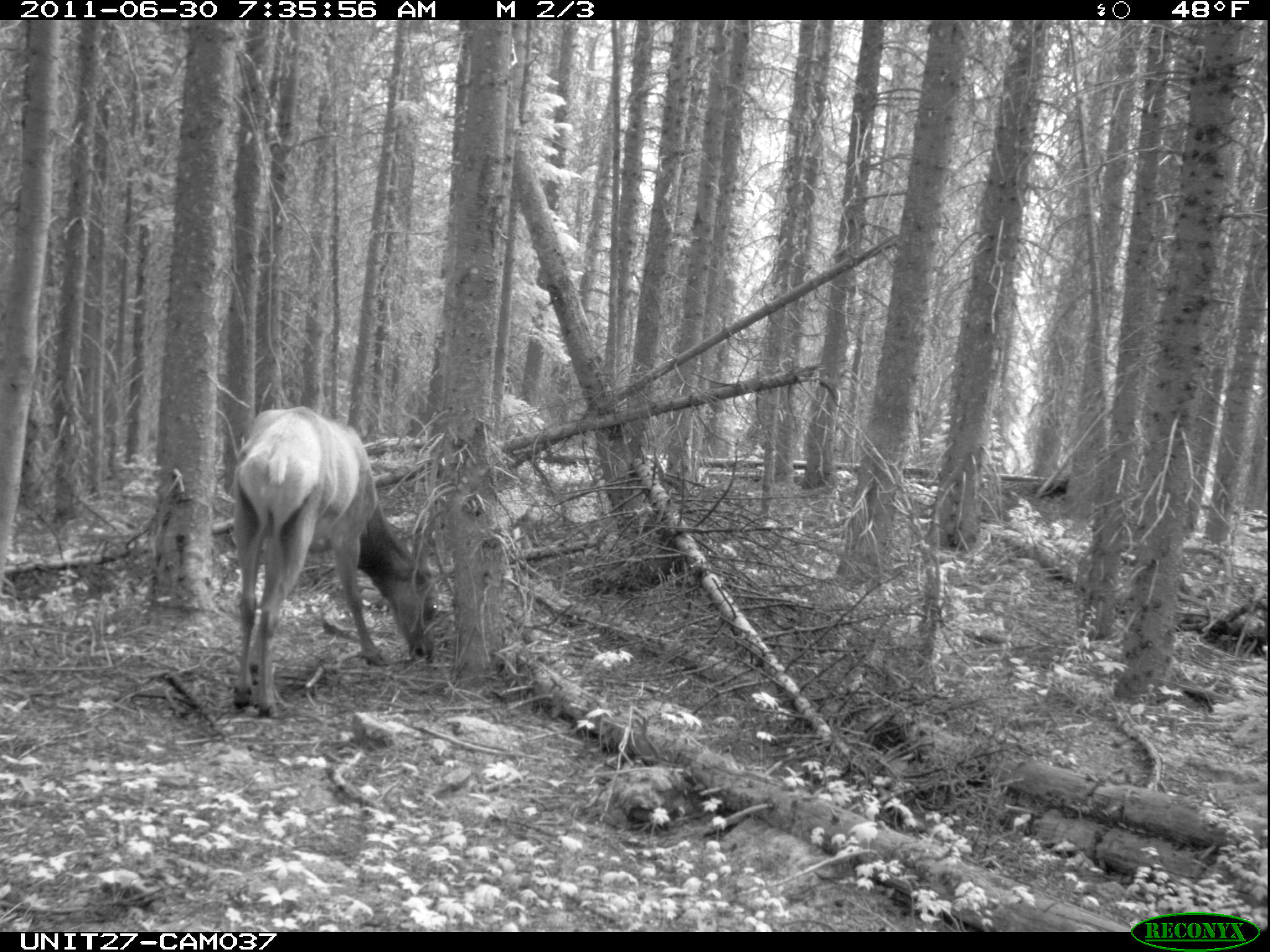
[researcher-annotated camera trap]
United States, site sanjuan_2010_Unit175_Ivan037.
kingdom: Animalia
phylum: Chordata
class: Mammalia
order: Artiodactyla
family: Cervidae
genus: Cervus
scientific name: Cervus elaphus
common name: red deer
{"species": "Cervus elaphus (red deer)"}